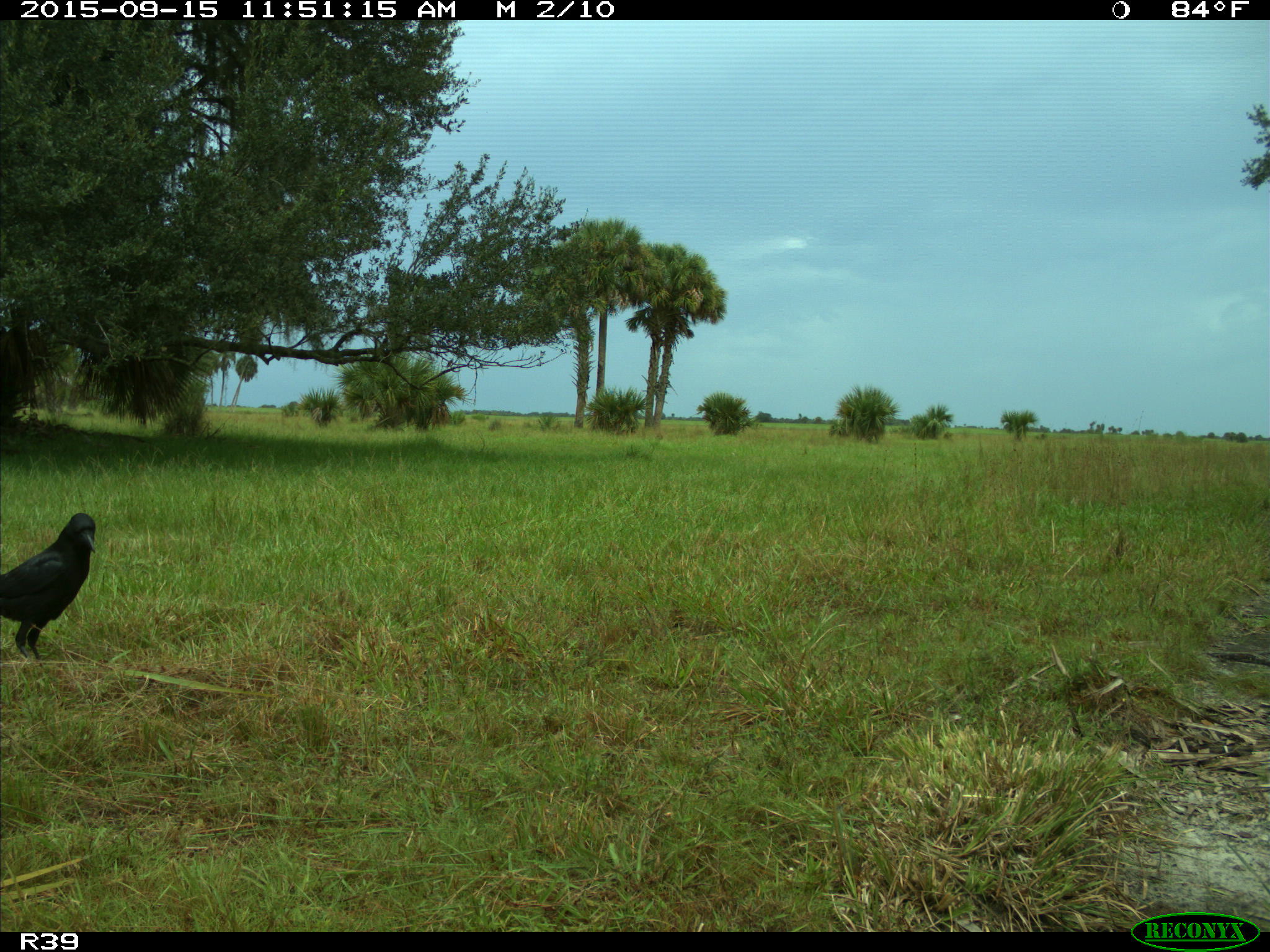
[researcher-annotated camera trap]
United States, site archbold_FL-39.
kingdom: Animalia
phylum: Chordata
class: Aves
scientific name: Aves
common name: birds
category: unidentified bird